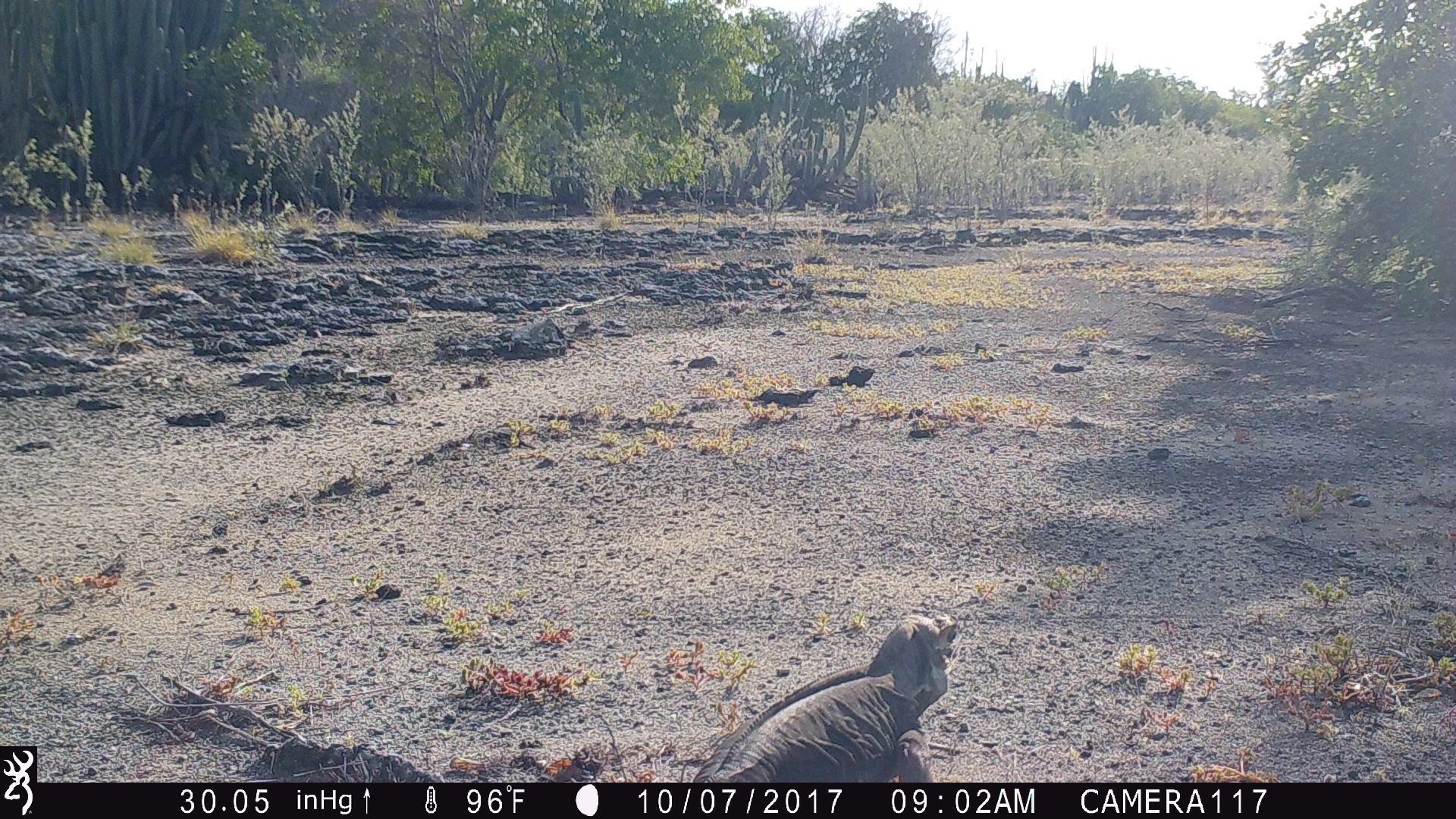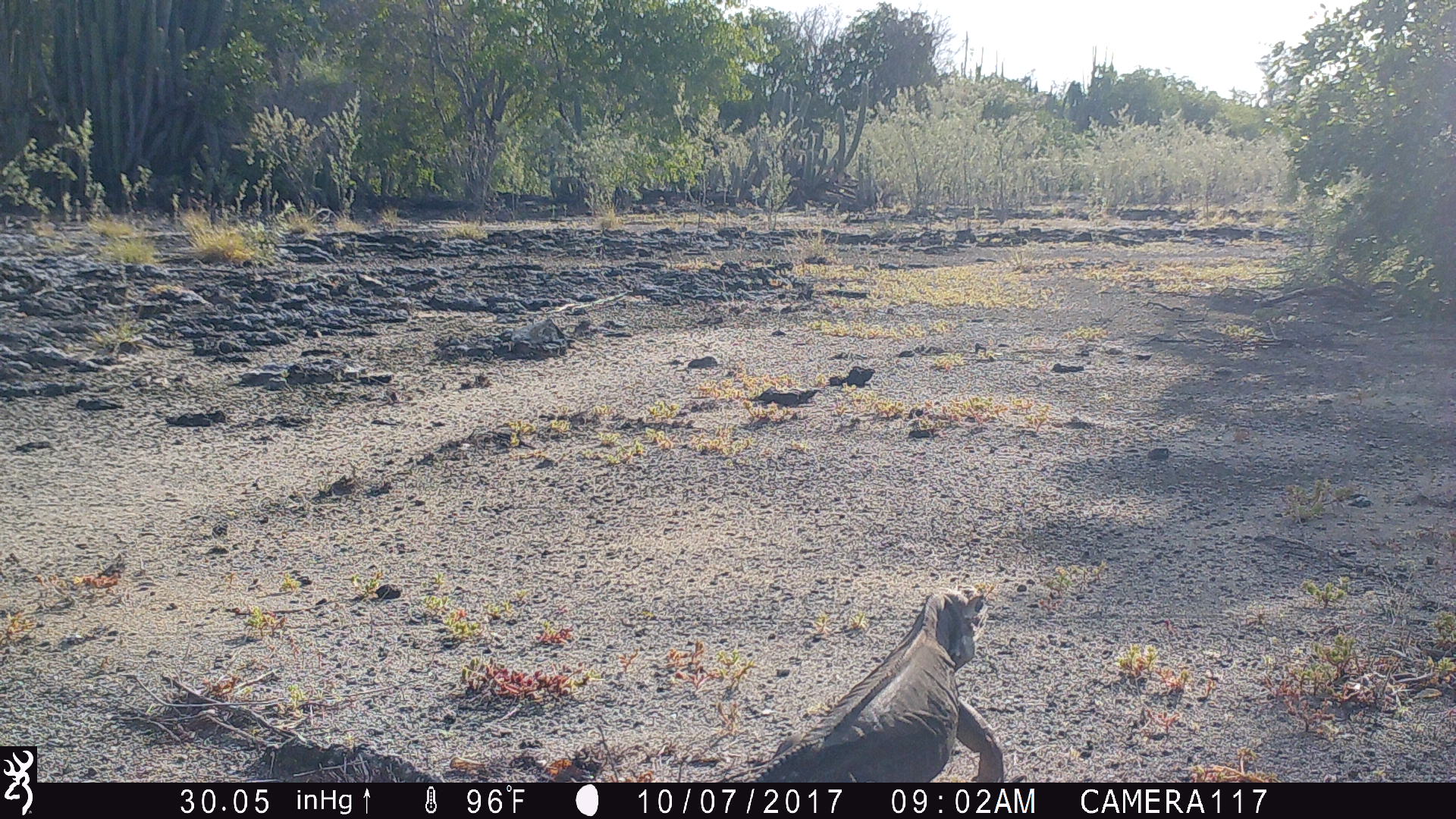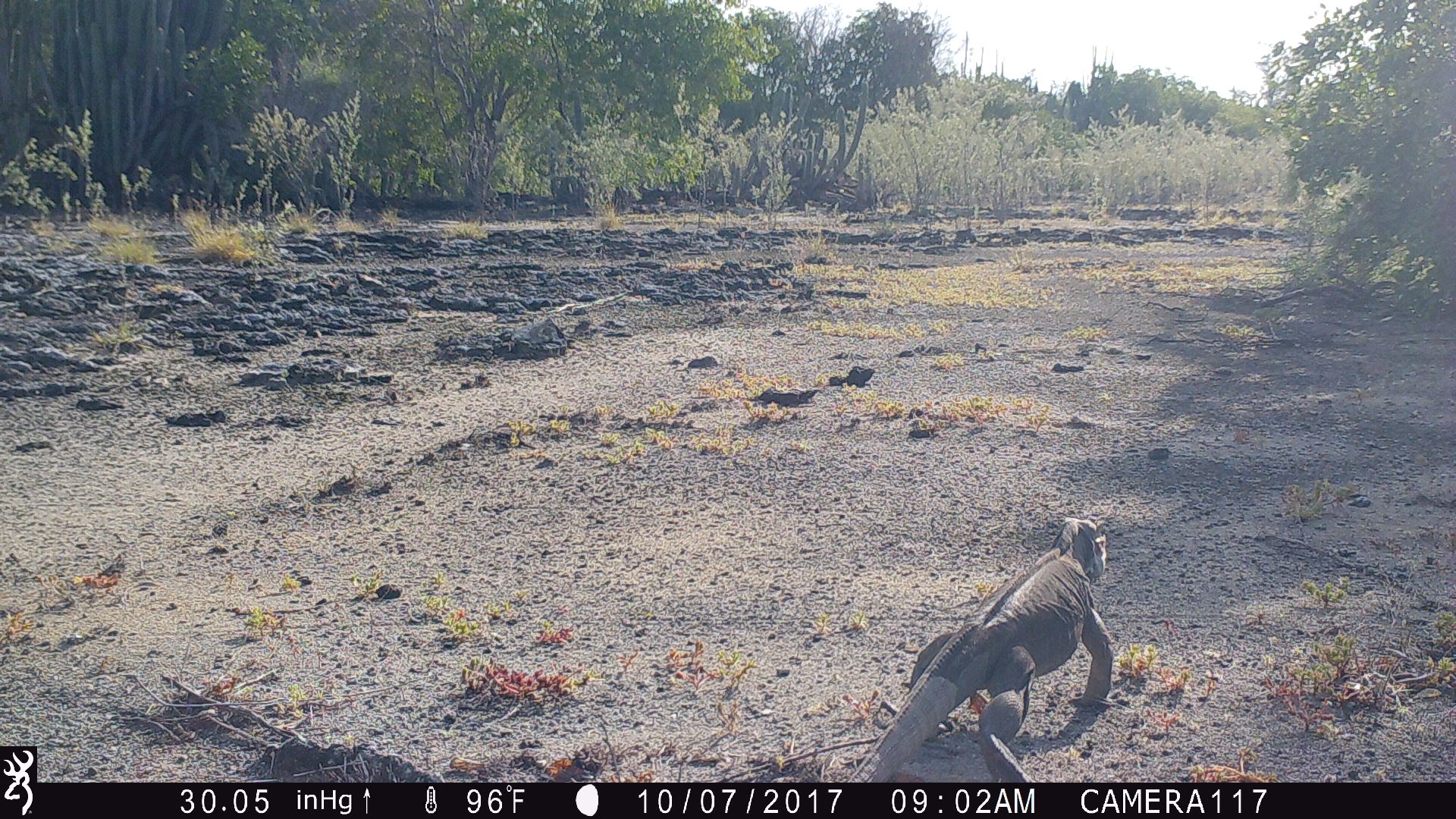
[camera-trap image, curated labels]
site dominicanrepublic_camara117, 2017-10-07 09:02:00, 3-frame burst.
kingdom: Animalia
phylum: Chordata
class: Reptilia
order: Squamata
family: Iguanidae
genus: Iguana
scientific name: Iguana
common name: typical iguanas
Iguana (typical iguanas).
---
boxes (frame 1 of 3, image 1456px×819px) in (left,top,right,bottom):
iguana: (678,627,949,782)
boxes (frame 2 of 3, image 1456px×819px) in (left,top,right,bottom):
iguana: (742,581,1006,783)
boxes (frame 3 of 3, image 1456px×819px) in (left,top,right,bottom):
iguana: (862,517,1115,782)